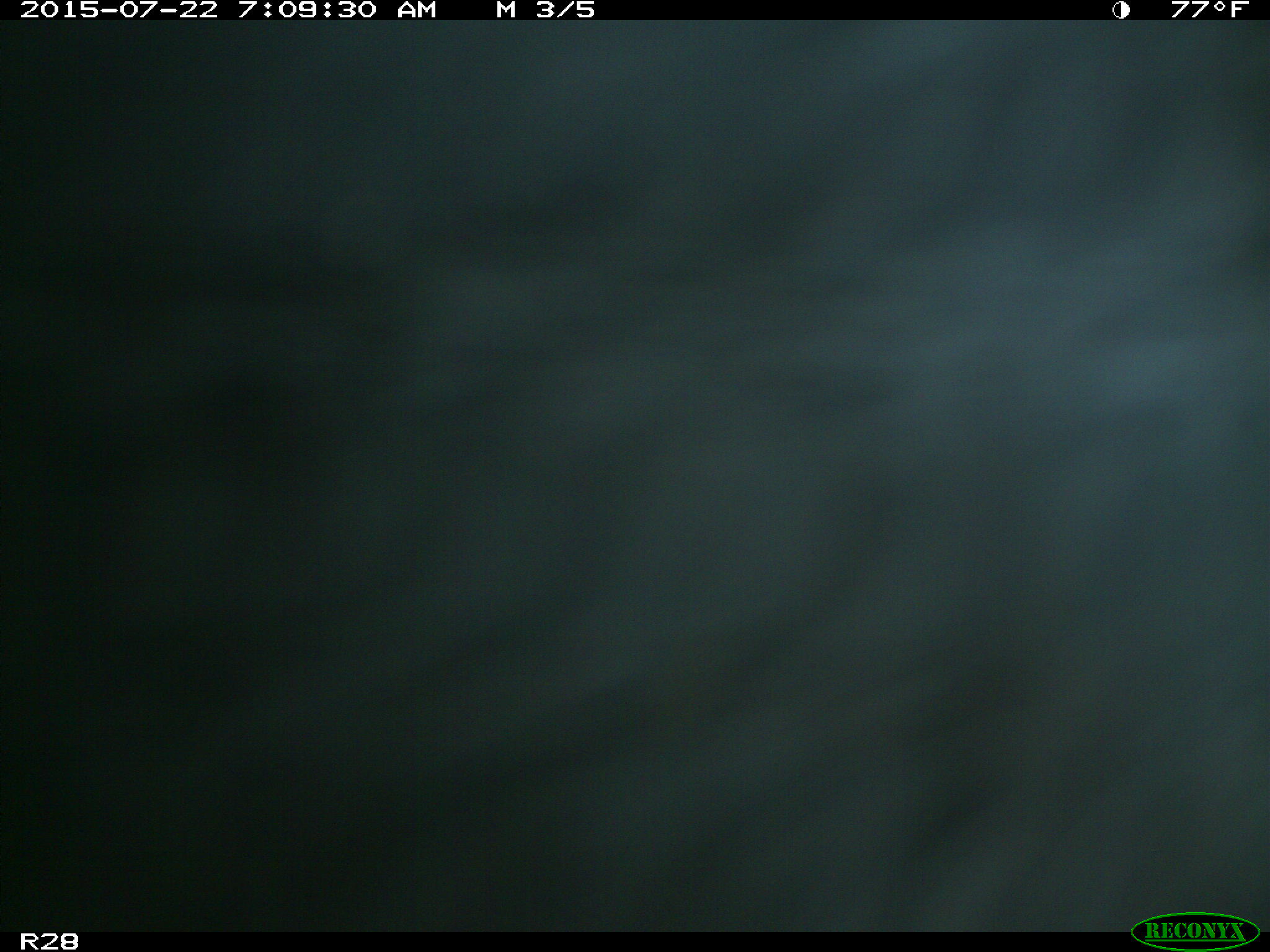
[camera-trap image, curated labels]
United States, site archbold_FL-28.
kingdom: Animalia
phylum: Chordata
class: Mammalia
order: Artiodactyla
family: Bovidae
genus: Bos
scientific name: Bos taurus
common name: domestic cow